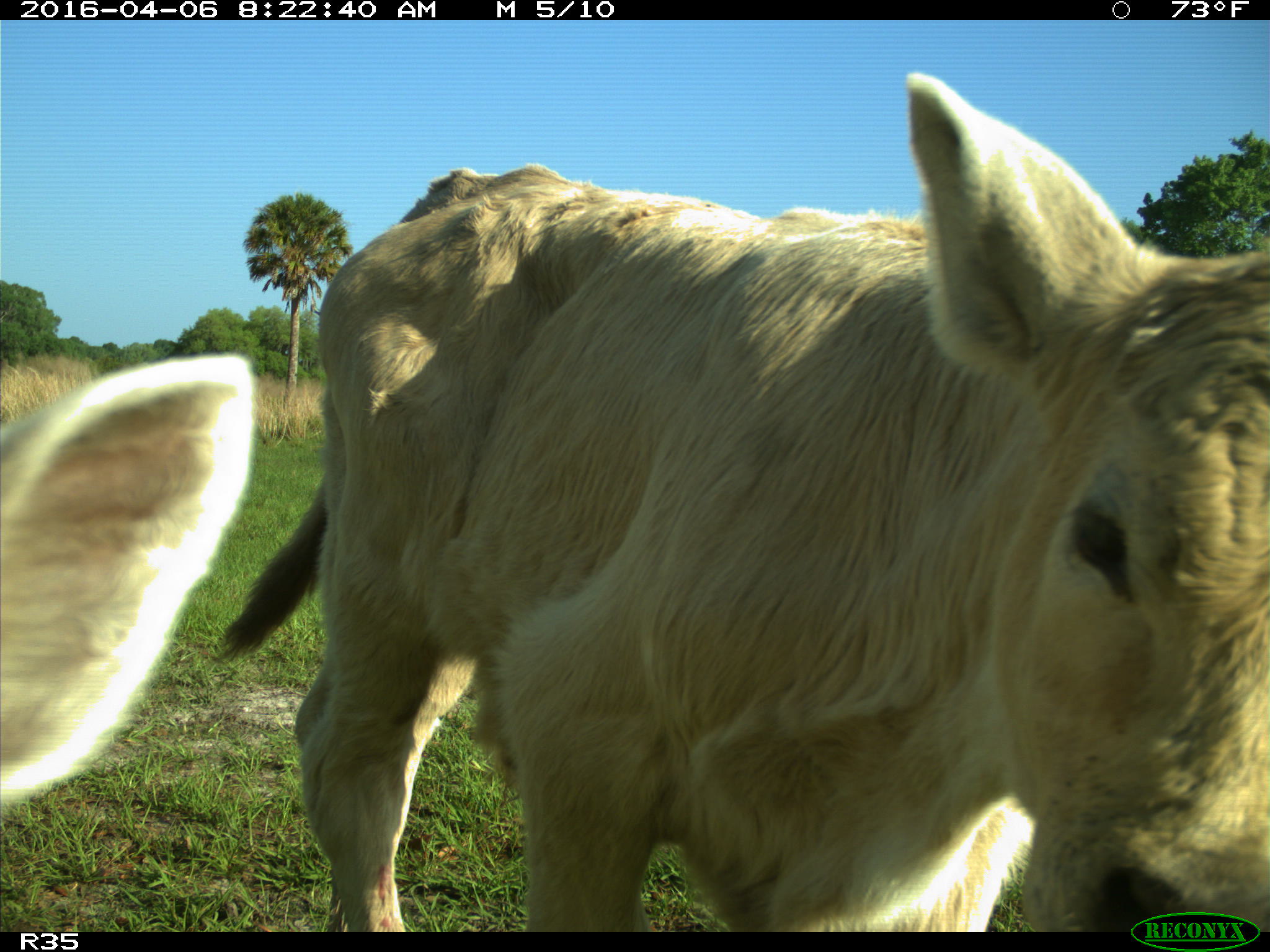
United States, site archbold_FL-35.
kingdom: Animalia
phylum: Chordata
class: Mammalia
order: Artiodactyla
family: Bovidae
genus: Bos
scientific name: Bos taurus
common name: domestic cow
Bos taurus (domestic cow).